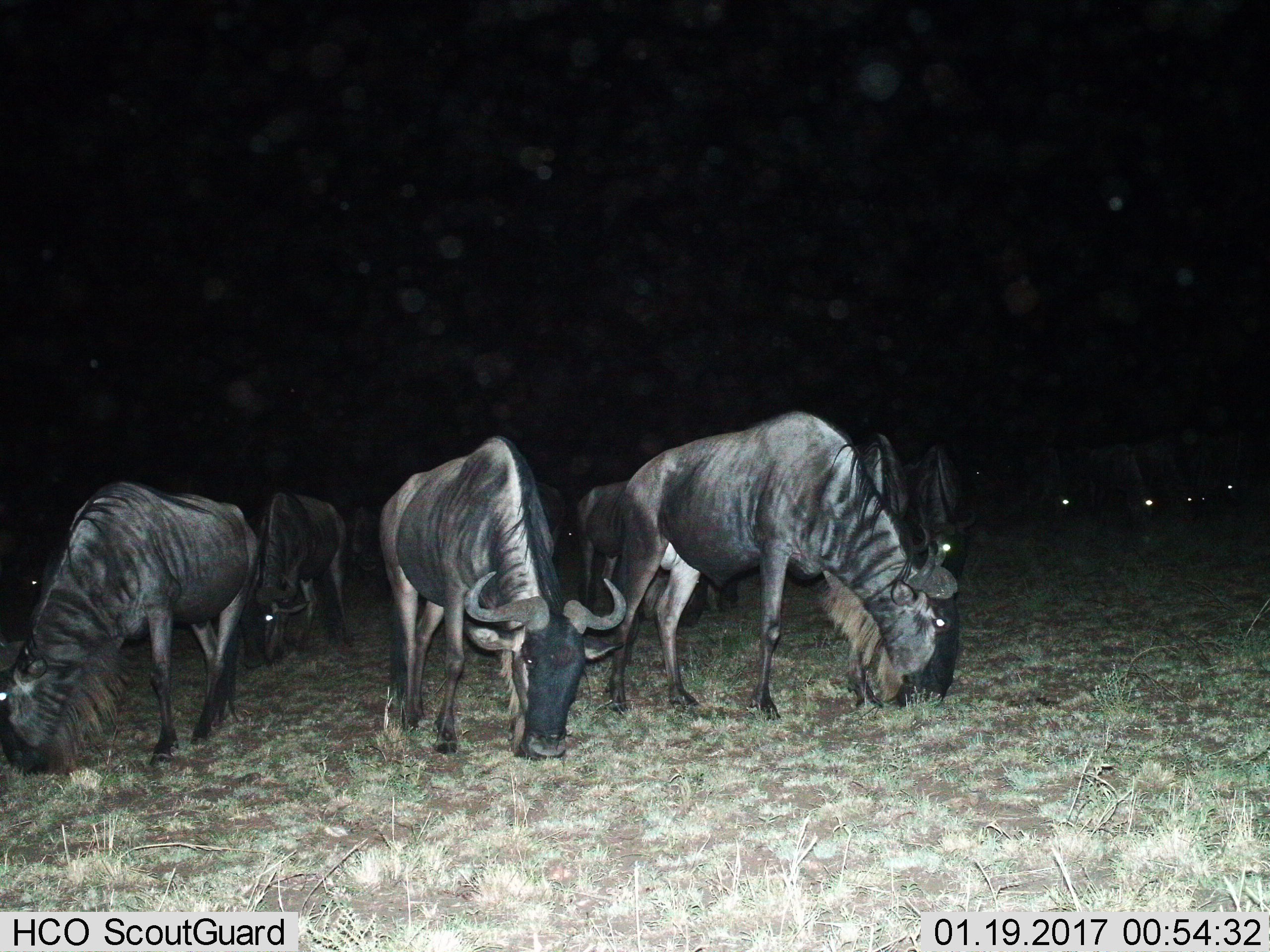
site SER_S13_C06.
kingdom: Animalia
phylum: Chordata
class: Mammalia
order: Artiodactyla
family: Bovidae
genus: Connochaetes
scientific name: Connochaetes taurinus taurinus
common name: blue wildebeest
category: wildebeestblue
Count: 11-50.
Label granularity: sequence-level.